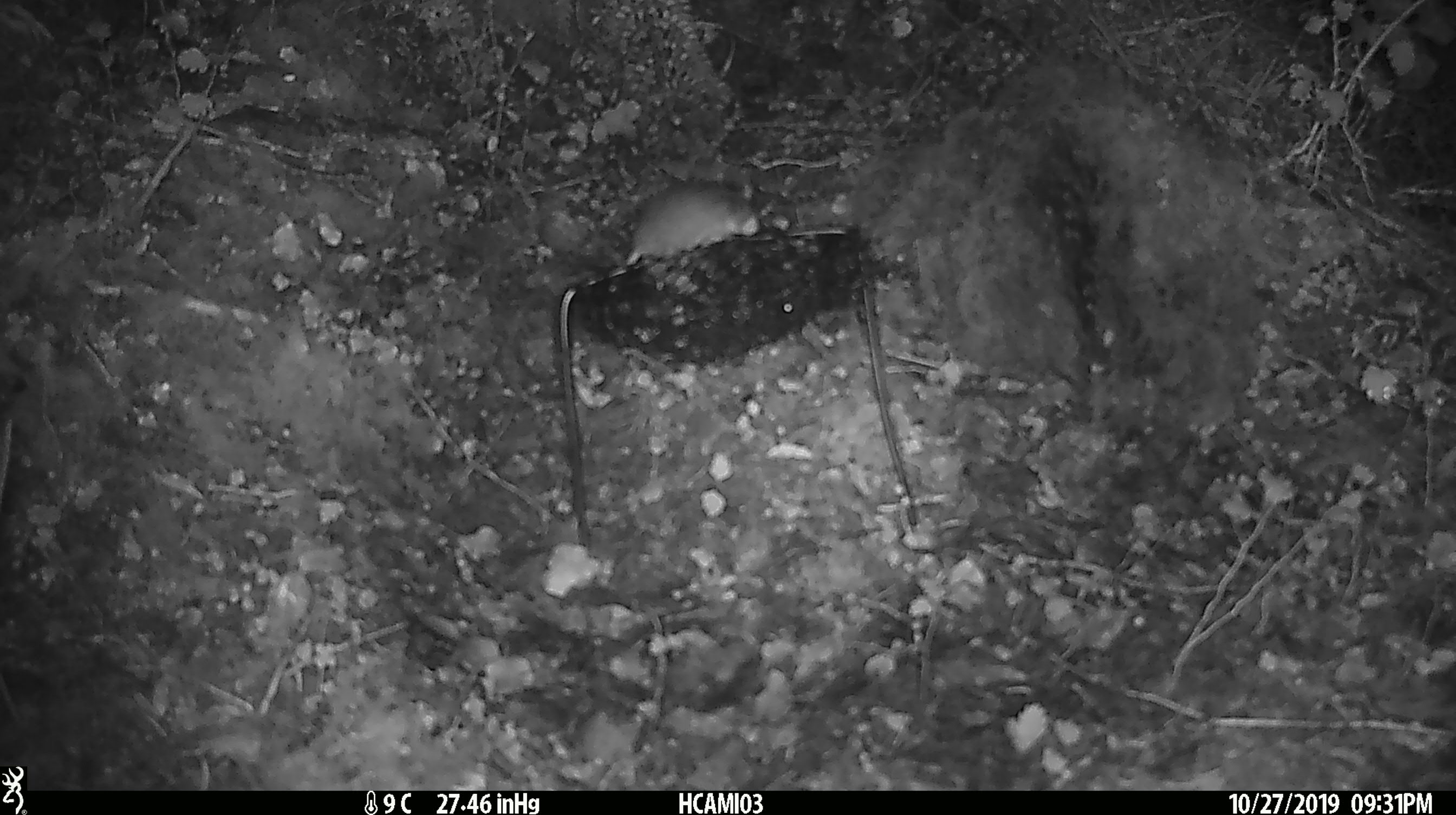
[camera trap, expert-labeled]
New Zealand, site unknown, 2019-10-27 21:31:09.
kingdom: Animalia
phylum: Chordata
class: Mammalia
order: Rodentia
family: Muridae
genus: Mus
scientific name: Mus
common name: mouse